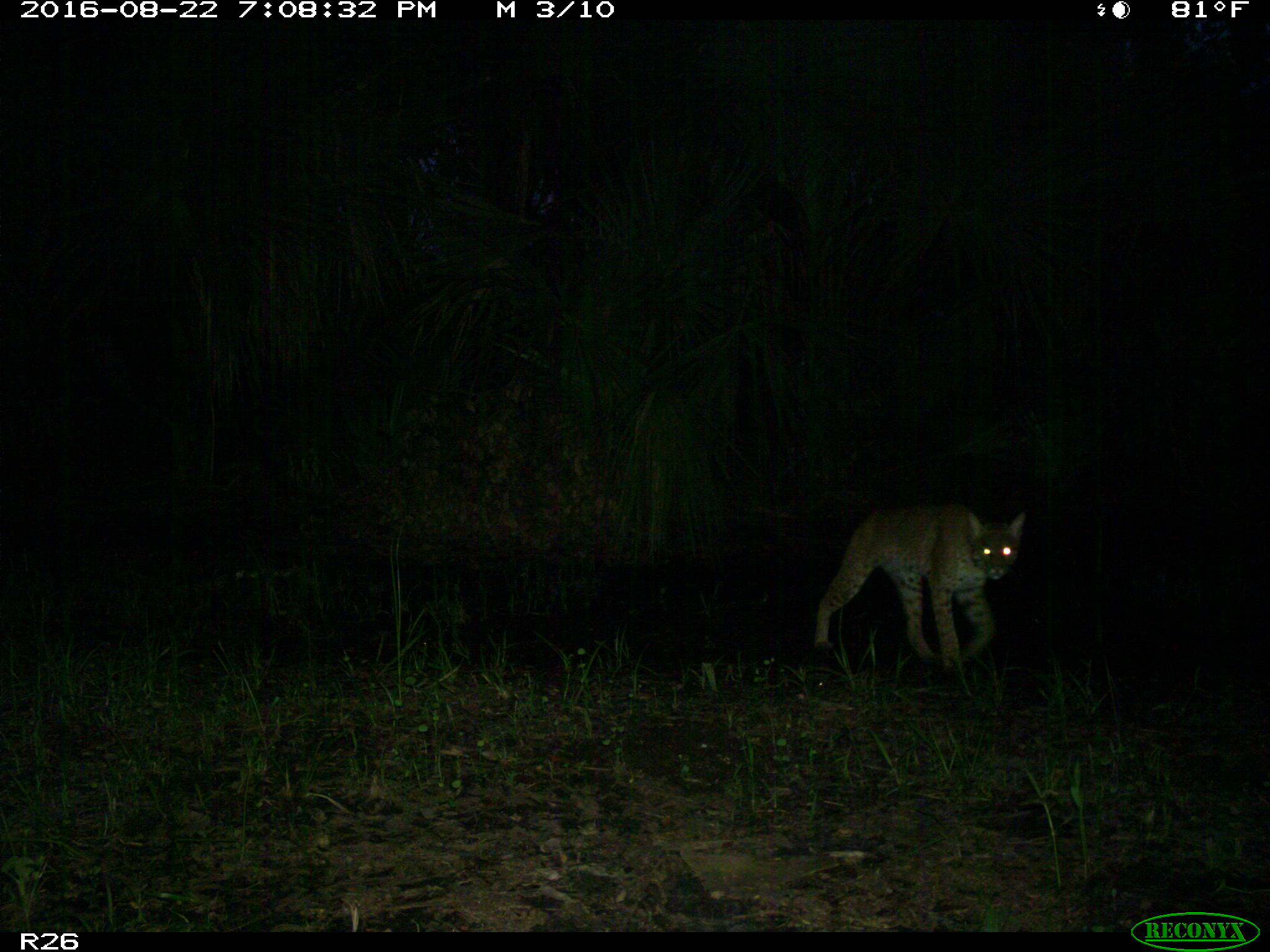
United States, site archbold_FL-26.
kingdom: Animalia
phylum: Chordata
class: Mammalia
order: Carnivora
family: Felidae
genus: Lynx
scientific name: Lynx rufus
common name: bobcat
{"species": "Lynx rufus (bobcat)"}